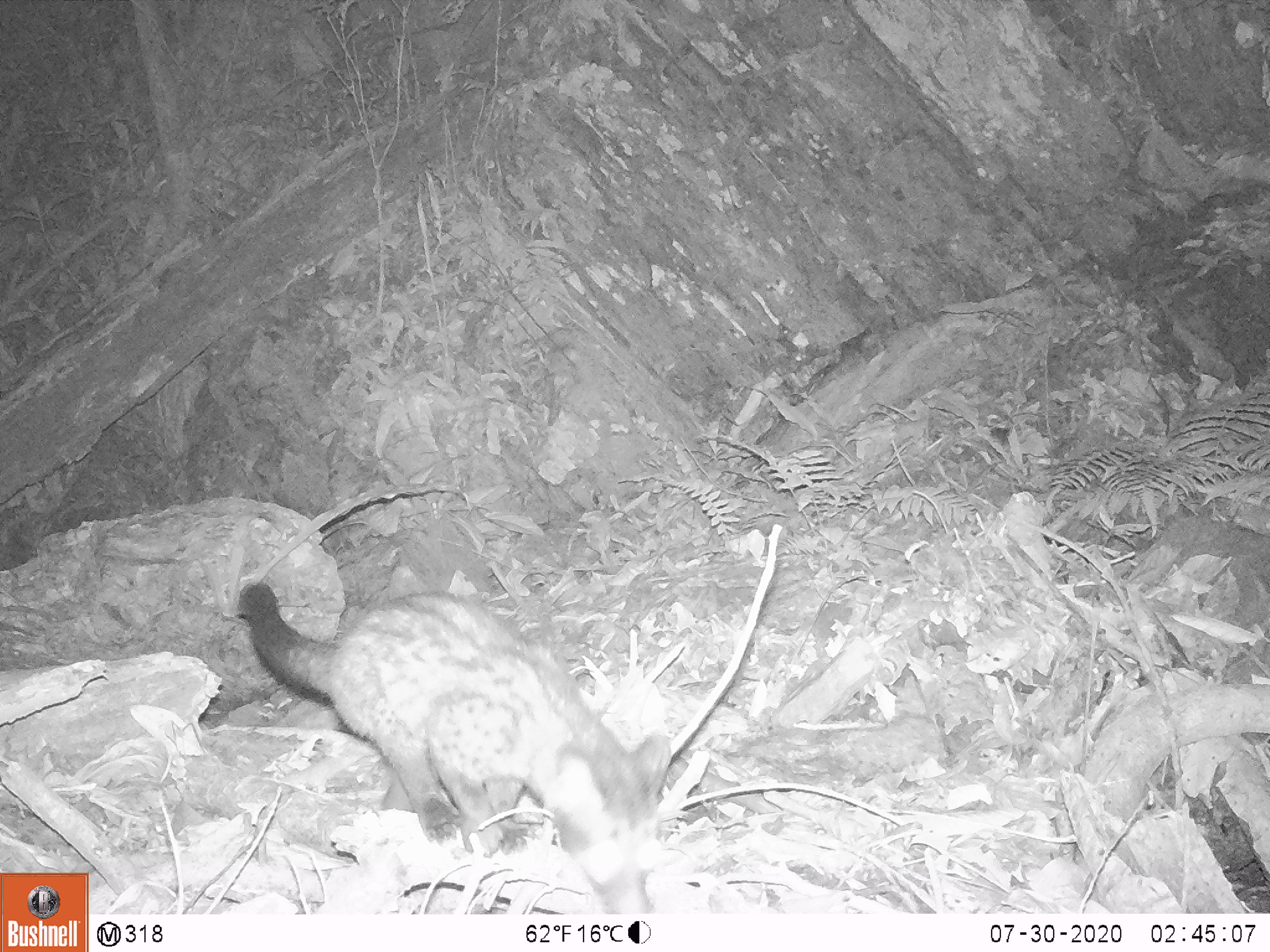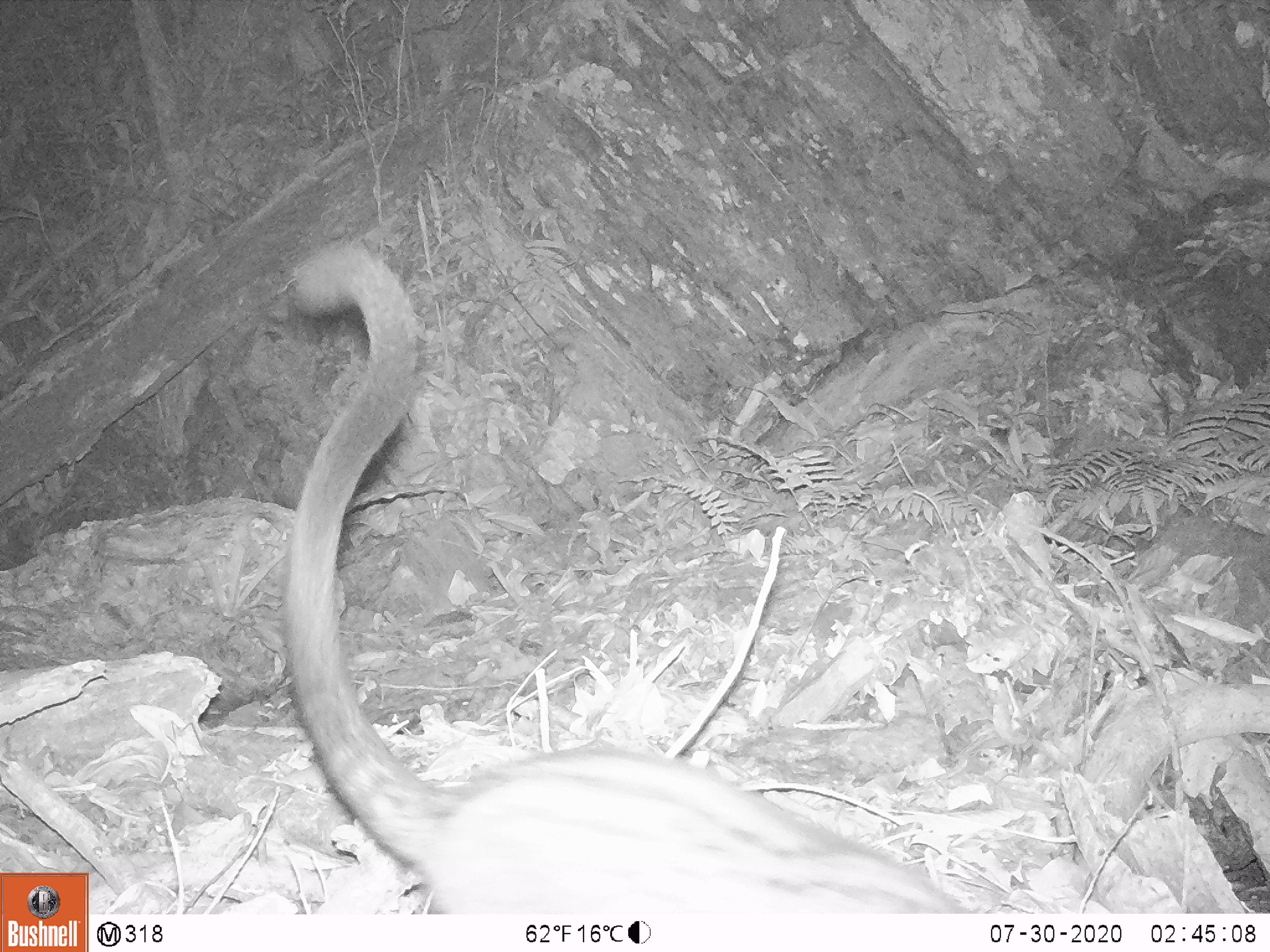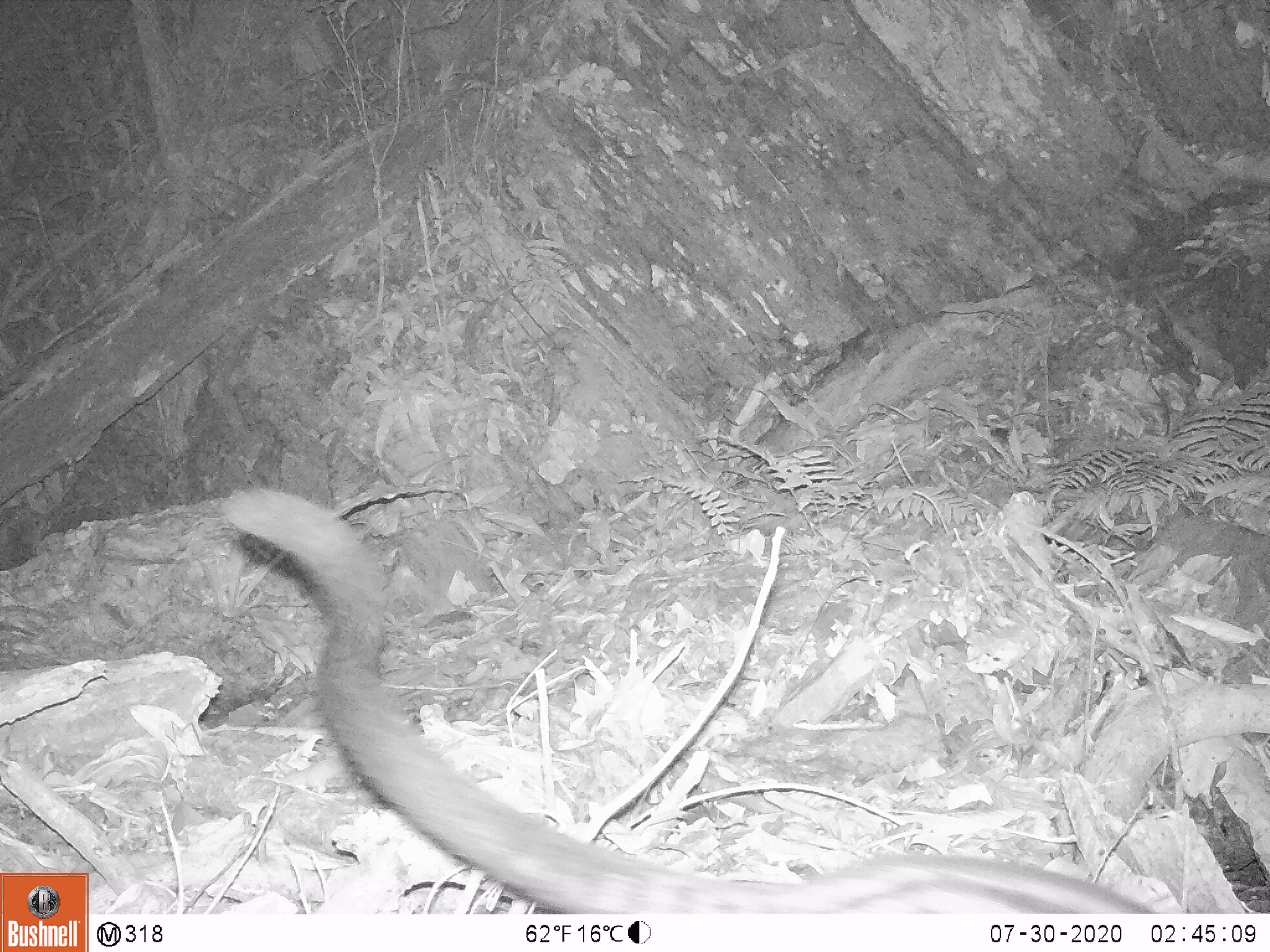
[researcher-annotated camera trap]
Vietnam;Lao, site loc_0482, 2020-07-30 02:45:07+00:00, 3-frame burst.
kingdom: Animalia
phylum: Chordata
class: Mammalia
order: Carnivora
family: Viverridae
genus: Paradoxurus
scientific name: Paradoxurus hermaphroditus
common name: common palm civet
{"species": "common palm civet (Paradoxurus hermaphroditus)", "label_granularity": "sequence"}